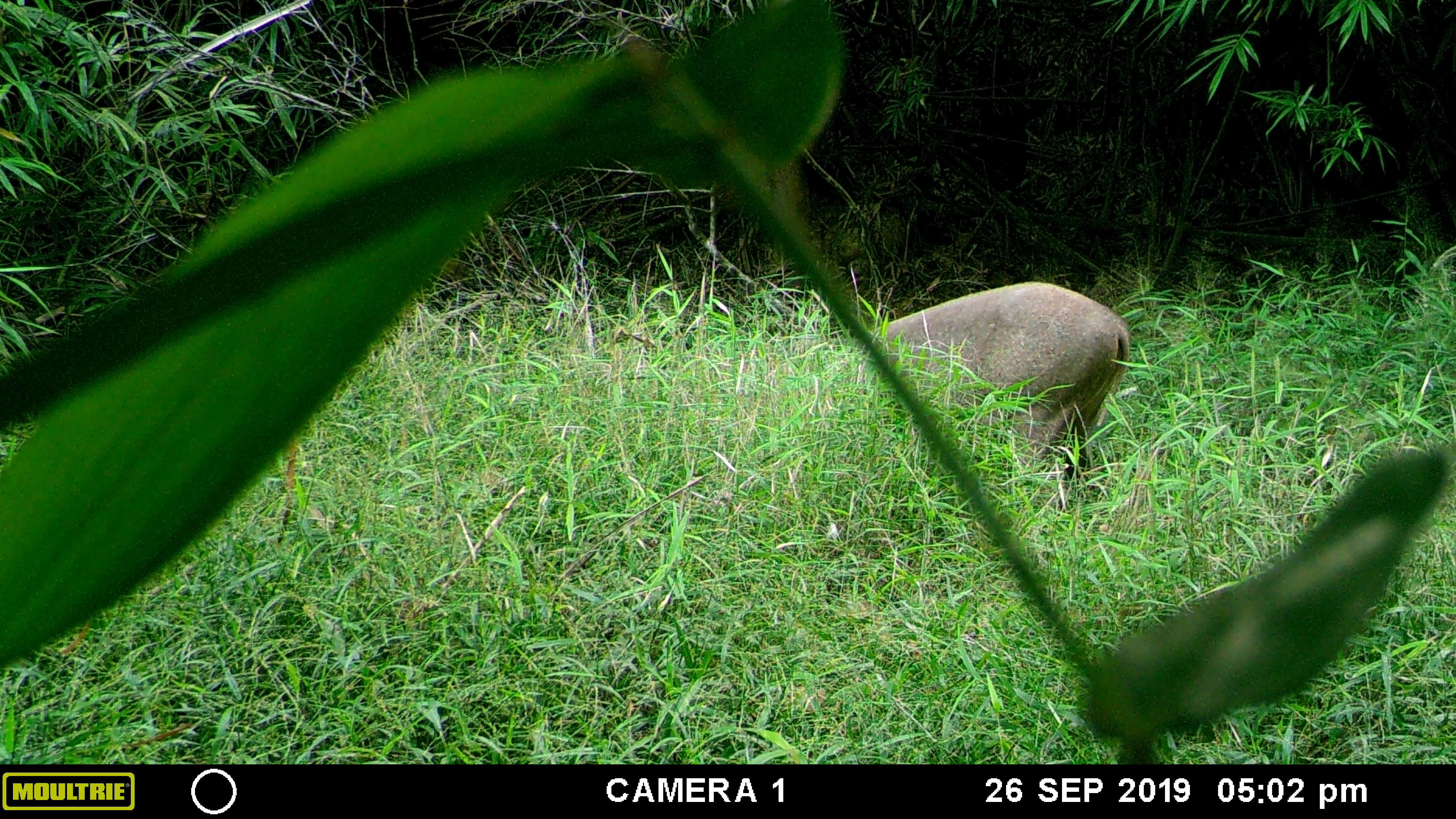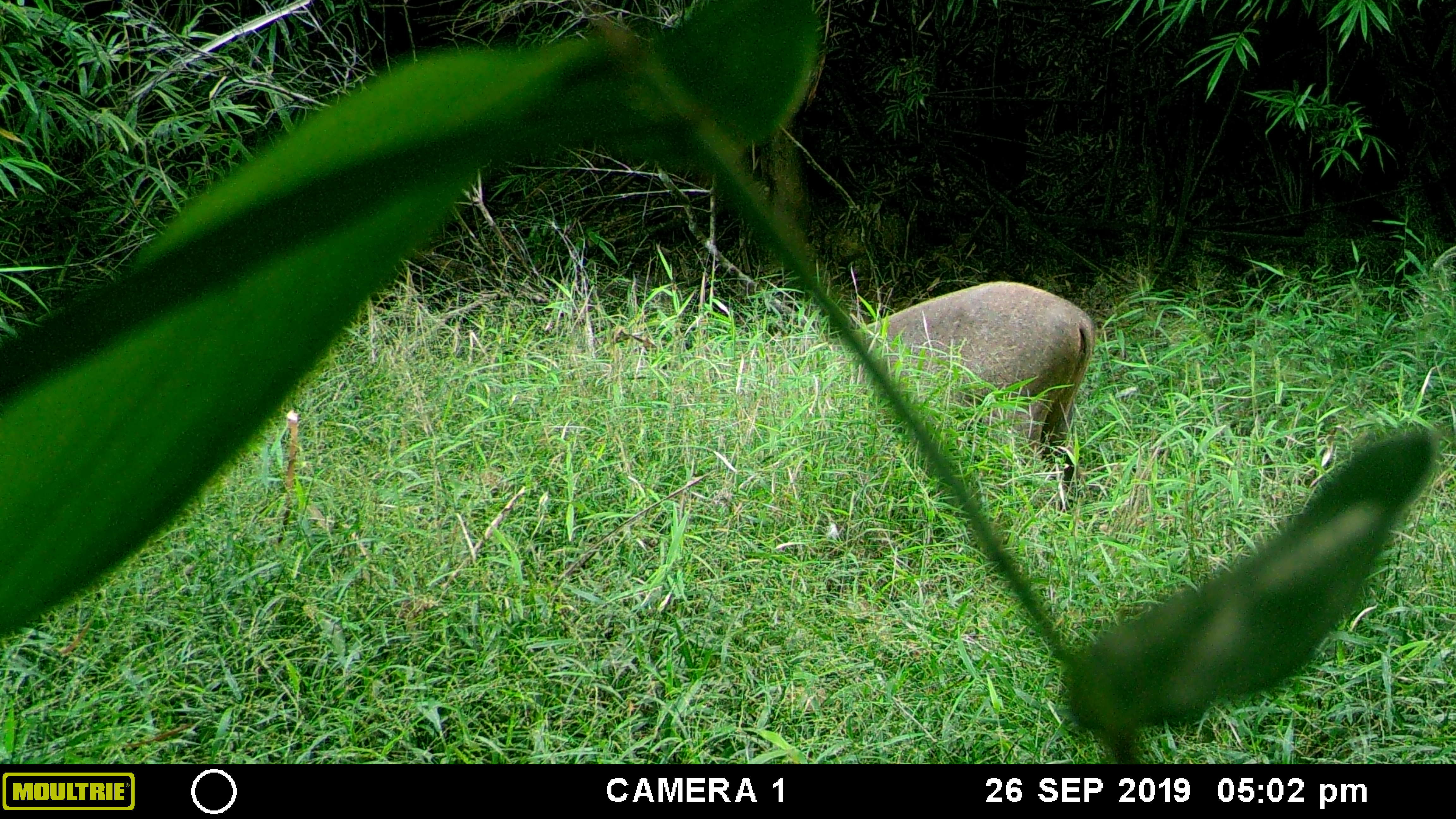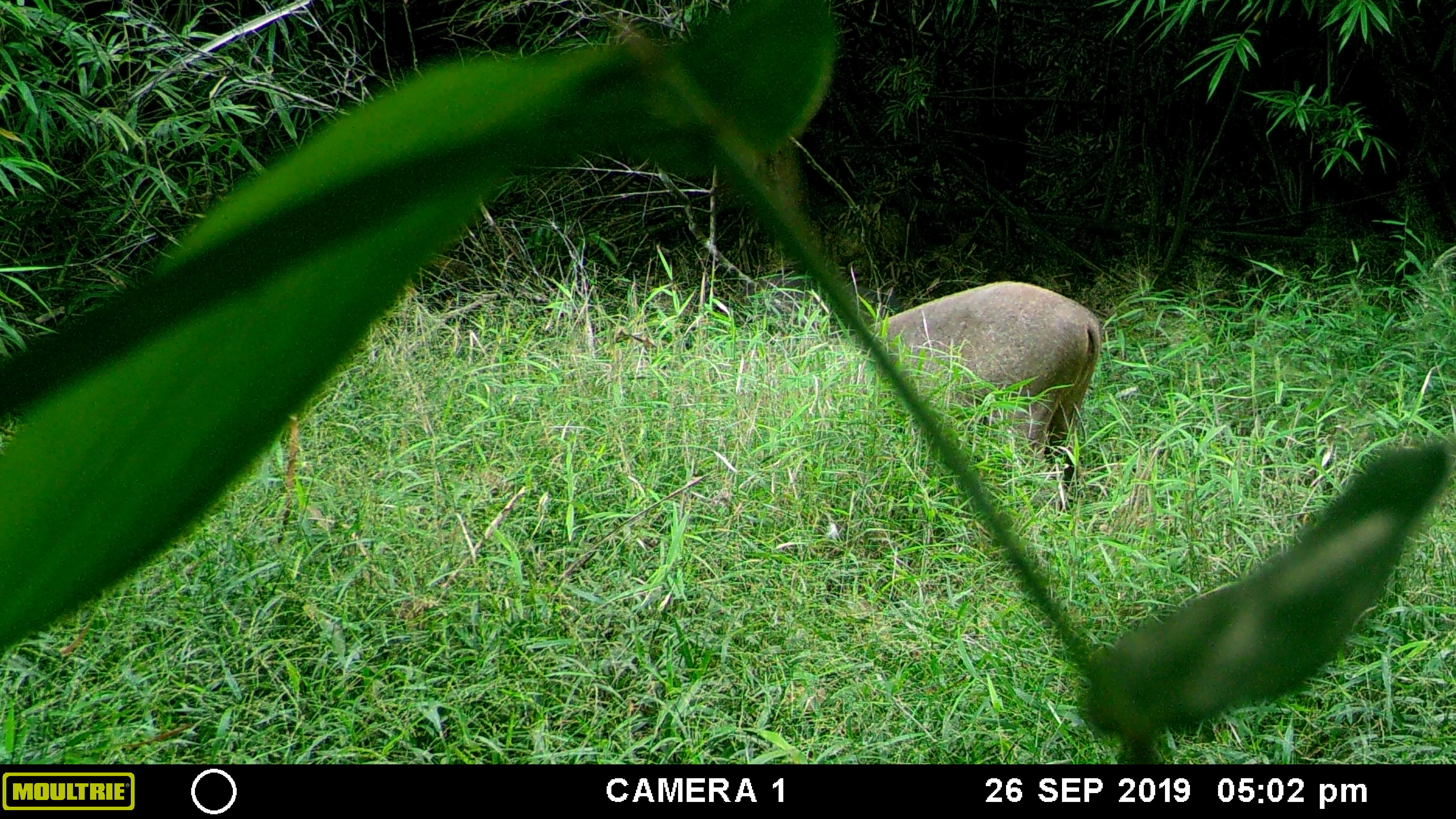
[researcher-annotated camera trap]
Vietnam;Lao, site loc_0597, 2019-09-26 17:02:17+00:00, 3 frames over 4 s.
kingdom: Animalia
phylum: Chordata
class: Mammalia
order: Artiodactyla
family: Suidae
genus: Sus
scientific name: Sus scrofa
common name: eurasian wild pig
Eurasian wild pig (Sus scrofa). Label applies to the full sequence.